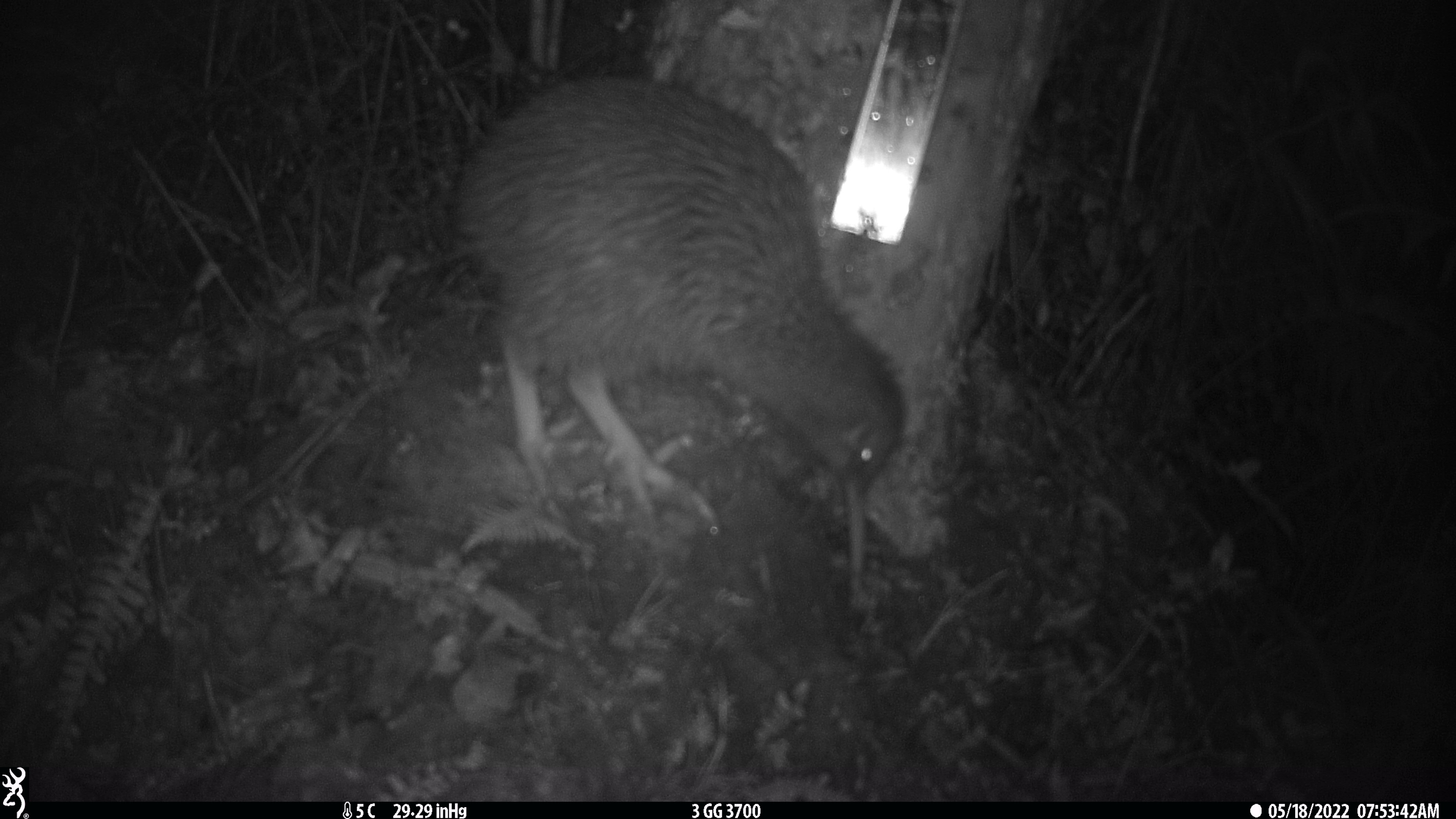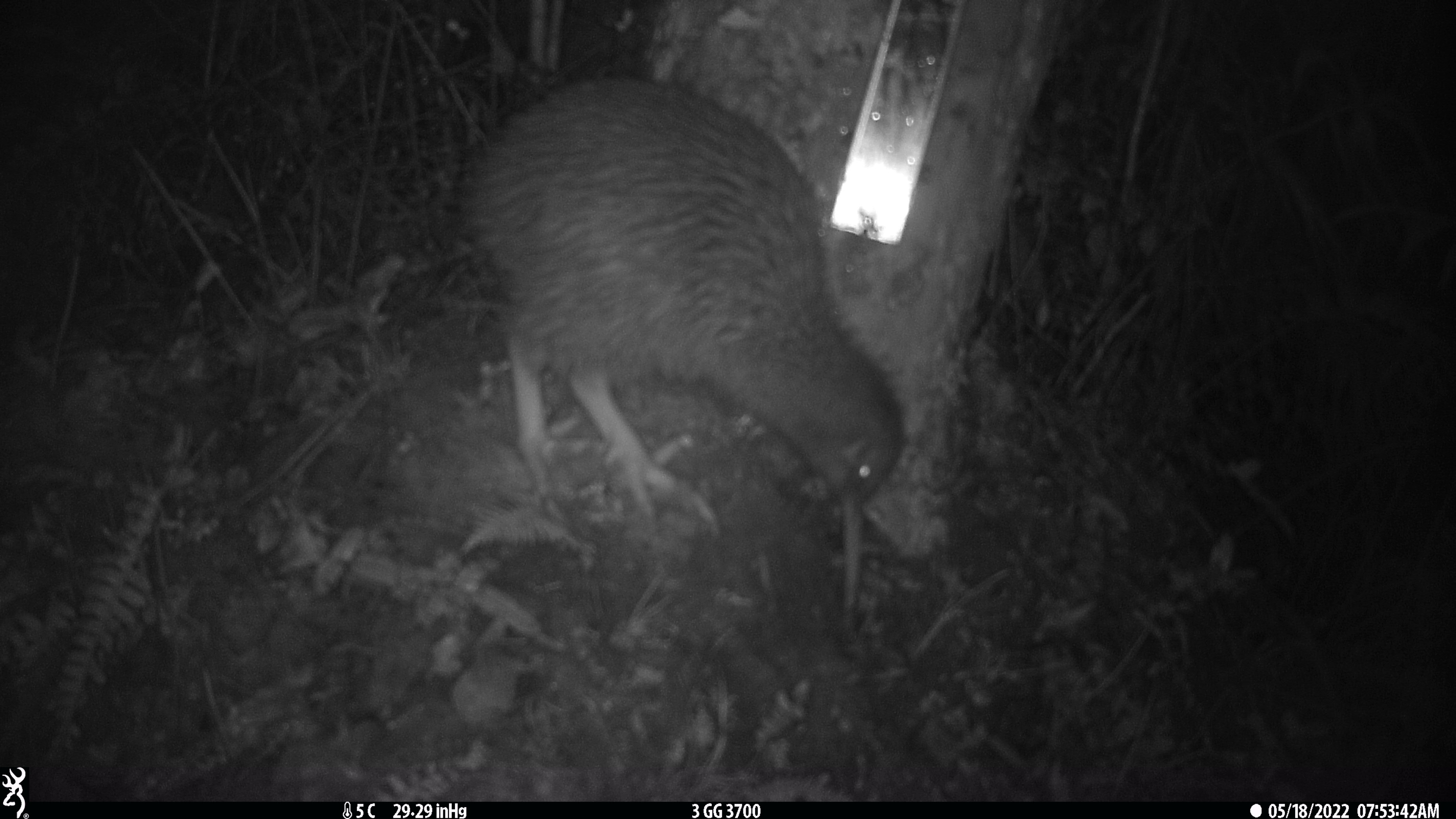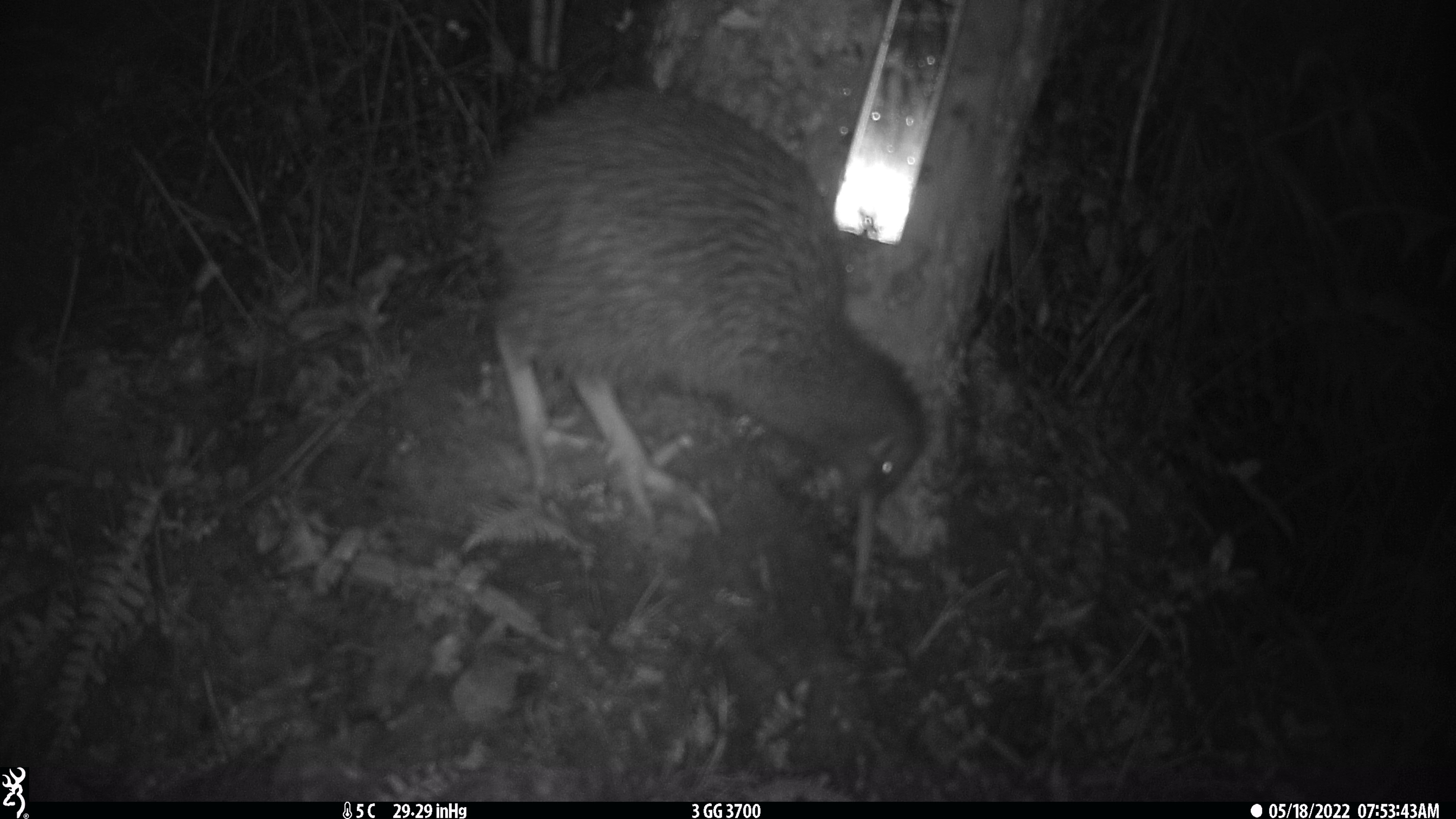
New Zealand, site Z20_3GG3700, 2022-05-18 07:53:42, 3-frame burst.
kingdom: Animalia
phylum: Chordata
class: Aves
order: Apterygiformes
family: Apterygidae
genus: Apteryx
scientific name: Apteryx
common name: kiwi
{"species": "kiwi (Apteryx)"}